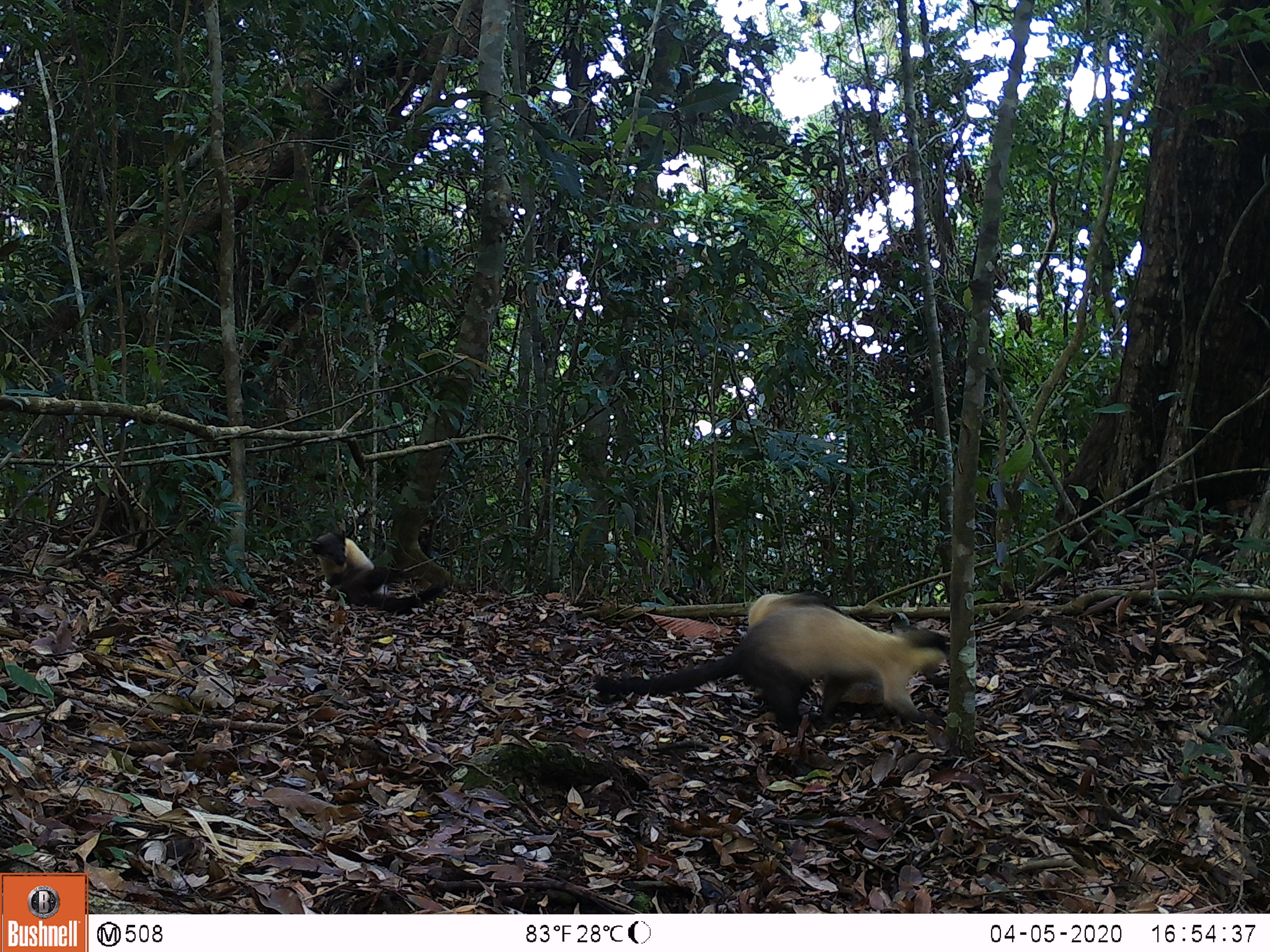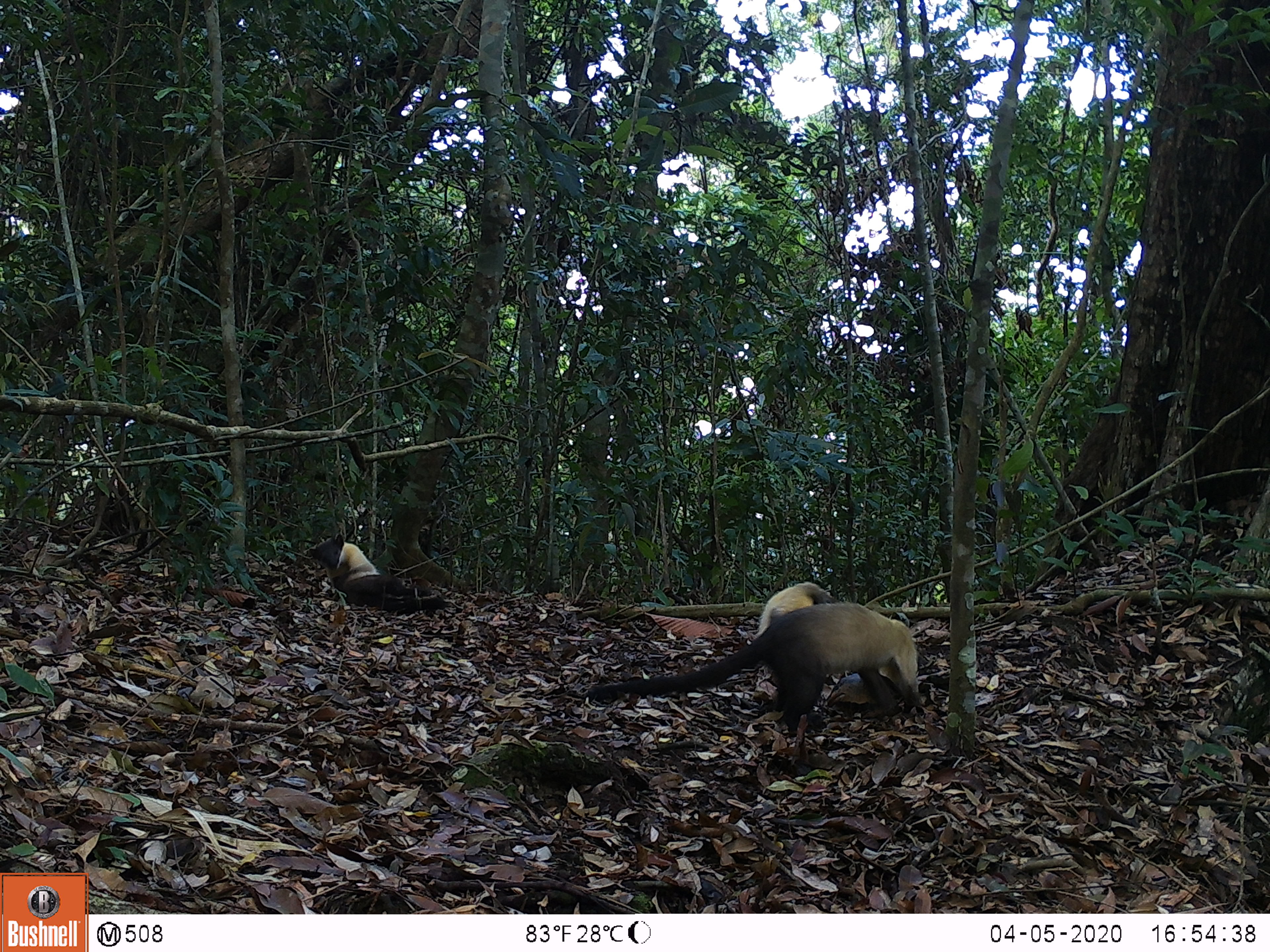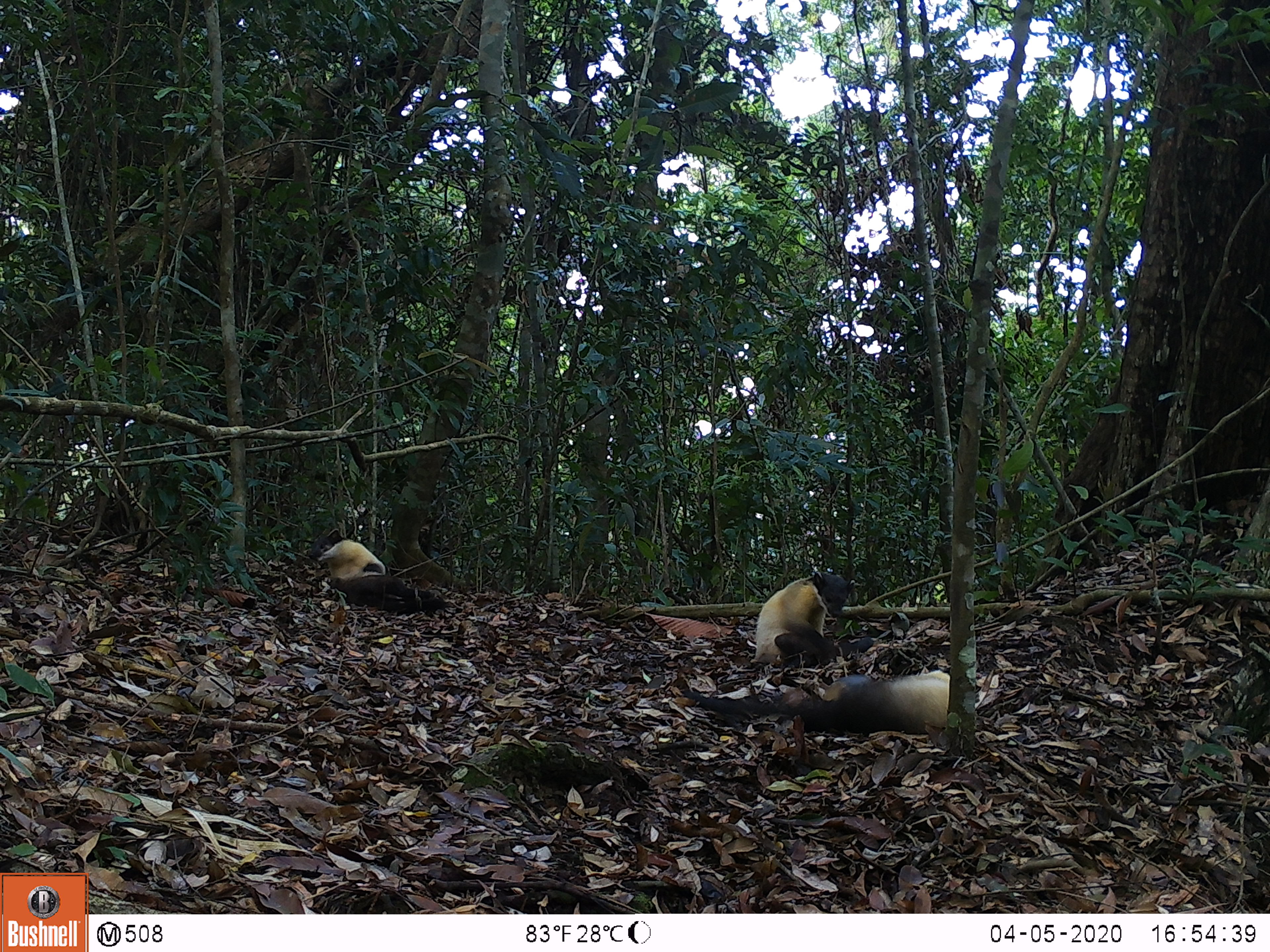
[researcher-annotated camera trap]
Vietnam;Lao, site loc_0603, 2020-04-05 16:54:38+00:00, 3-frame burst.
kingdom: Animalia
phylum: Chordata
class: Mammalia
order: Carnivora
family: Mustelidae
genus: Martes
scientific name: Martes flavigula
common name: yellow-throated marten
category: yellow throated marten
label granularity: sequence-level